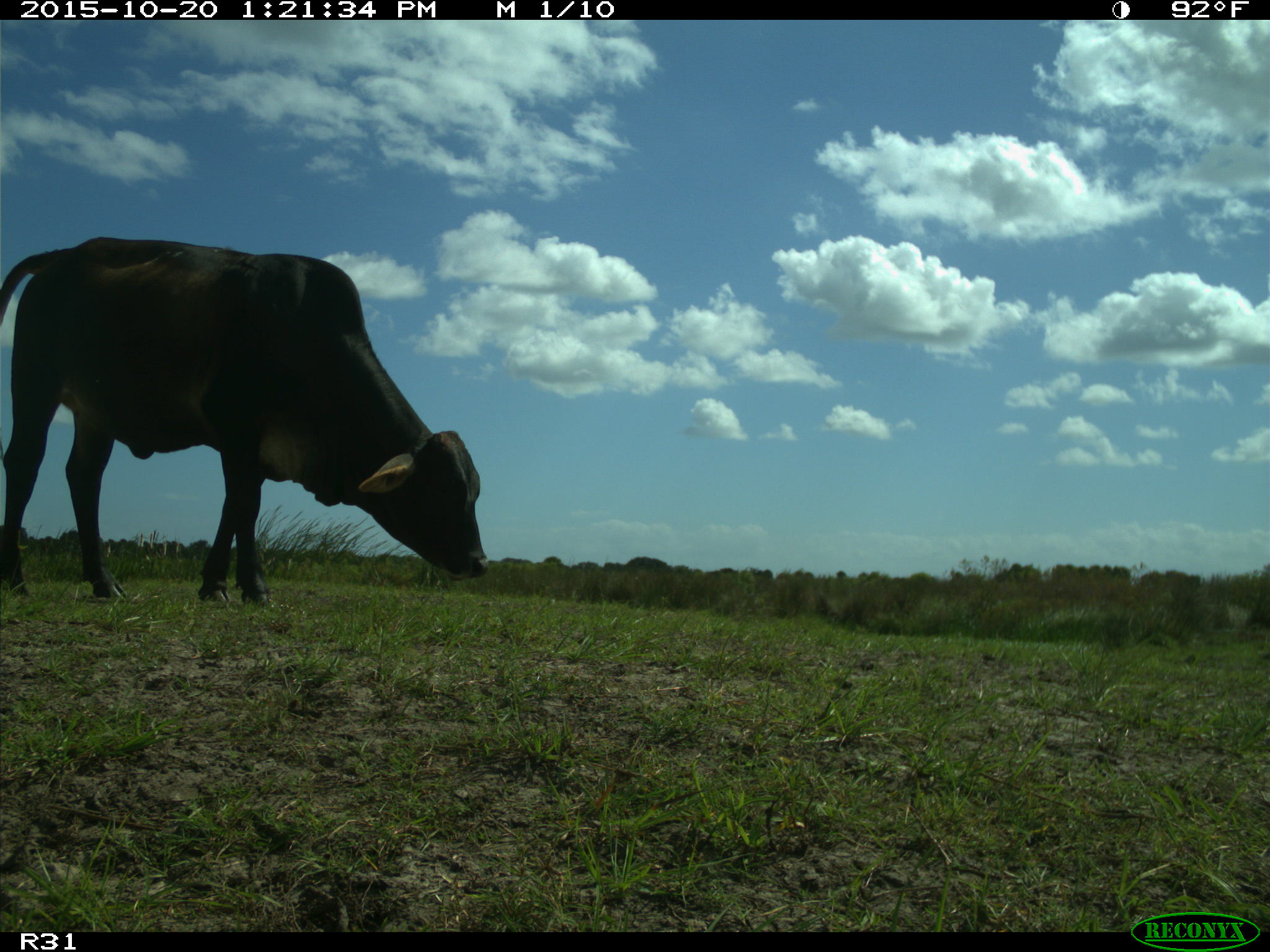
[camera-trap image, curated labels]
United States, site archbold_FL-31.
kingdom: Animalia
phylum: Chordata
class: Mammalia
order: Artiodactyla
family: Bovidae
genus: Bos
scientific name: Bos taurus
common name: domestic cow